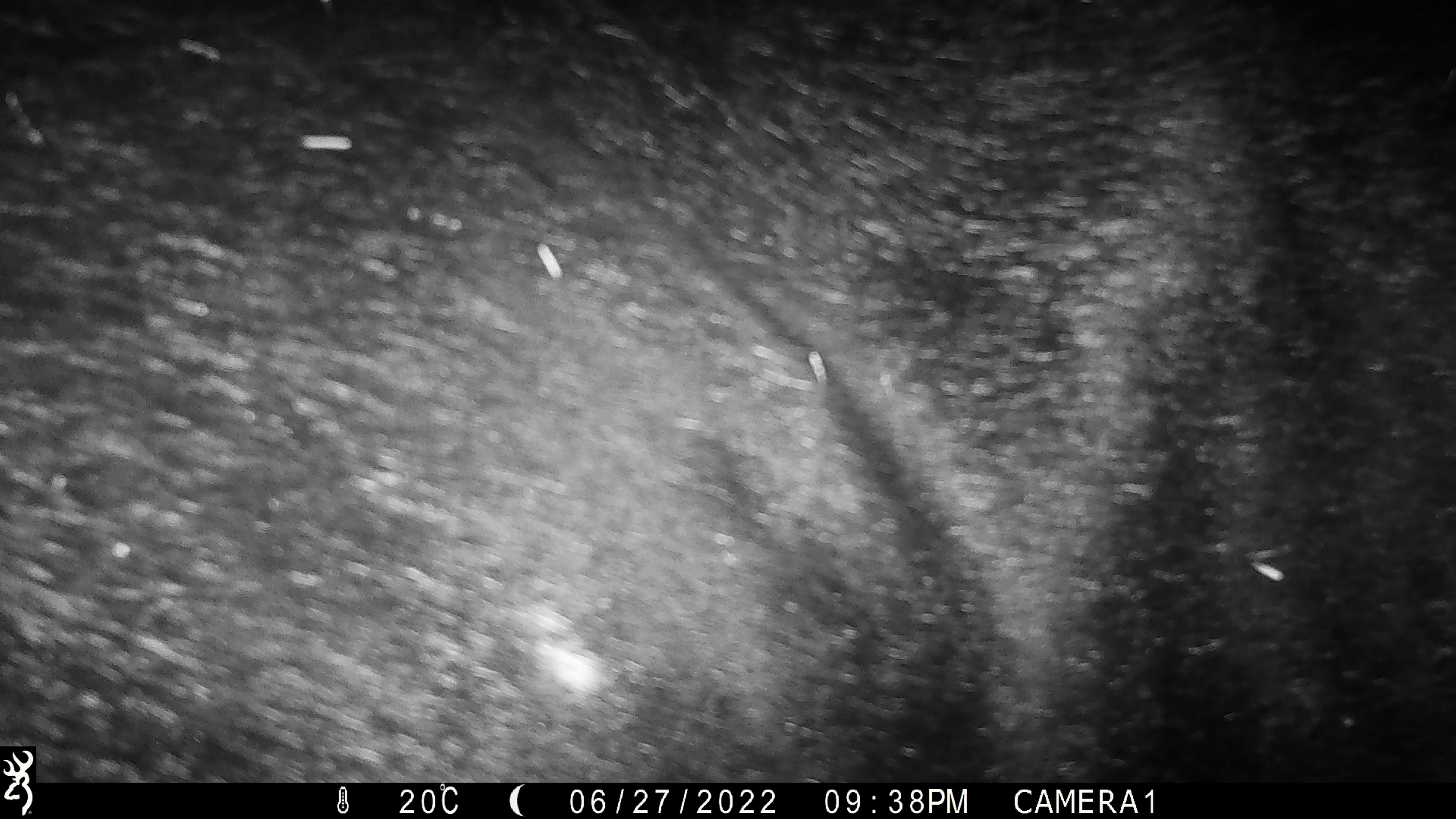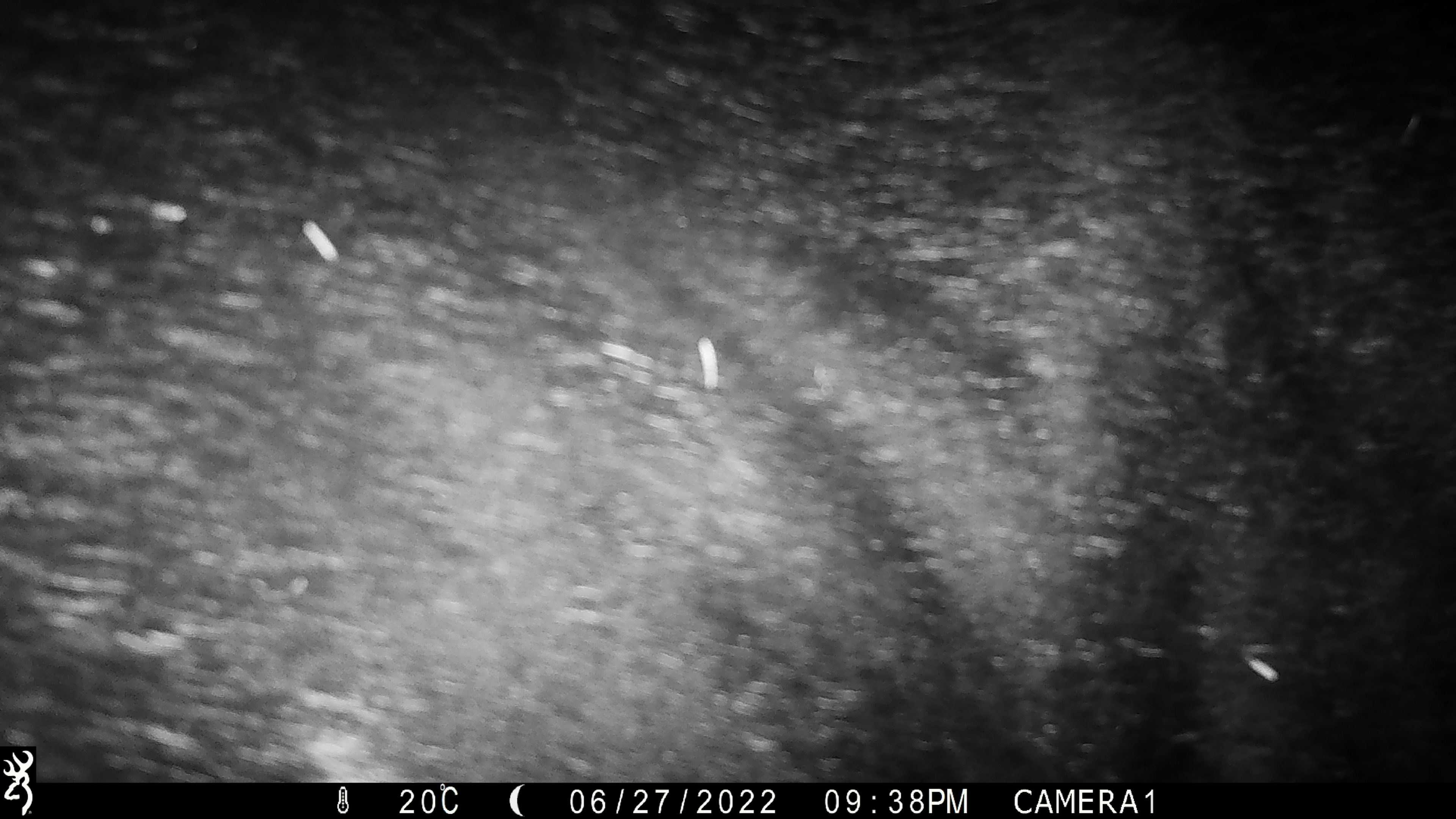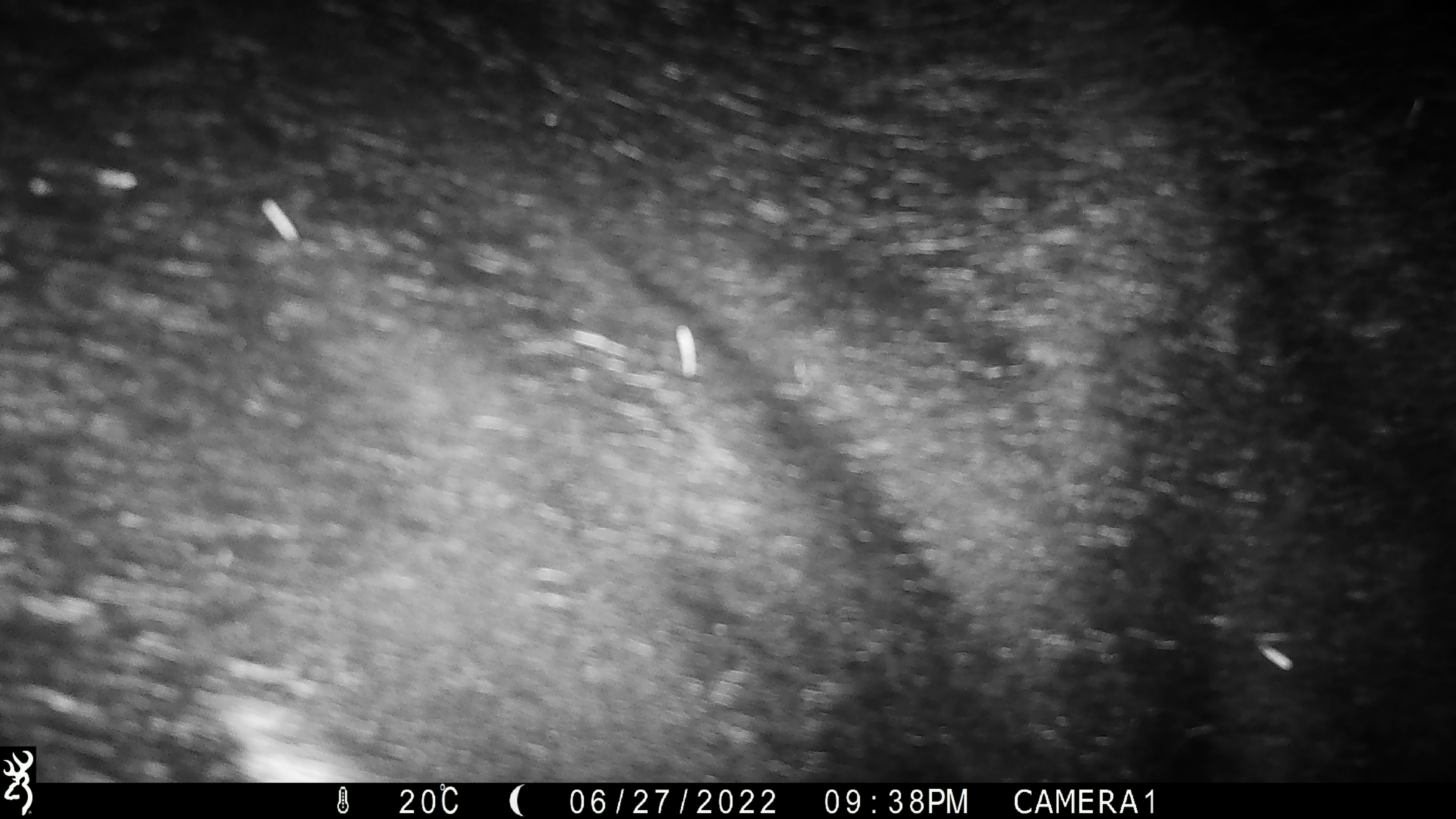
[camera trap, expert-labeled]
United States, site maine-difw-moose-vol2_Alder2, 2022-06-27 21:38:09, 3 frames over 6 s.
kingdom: Animalia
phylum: Chordata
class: Mammalia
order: Artiodactyla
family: Cervidae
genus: Alces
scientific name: Alces alces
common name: moose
Moose (Alces alces).